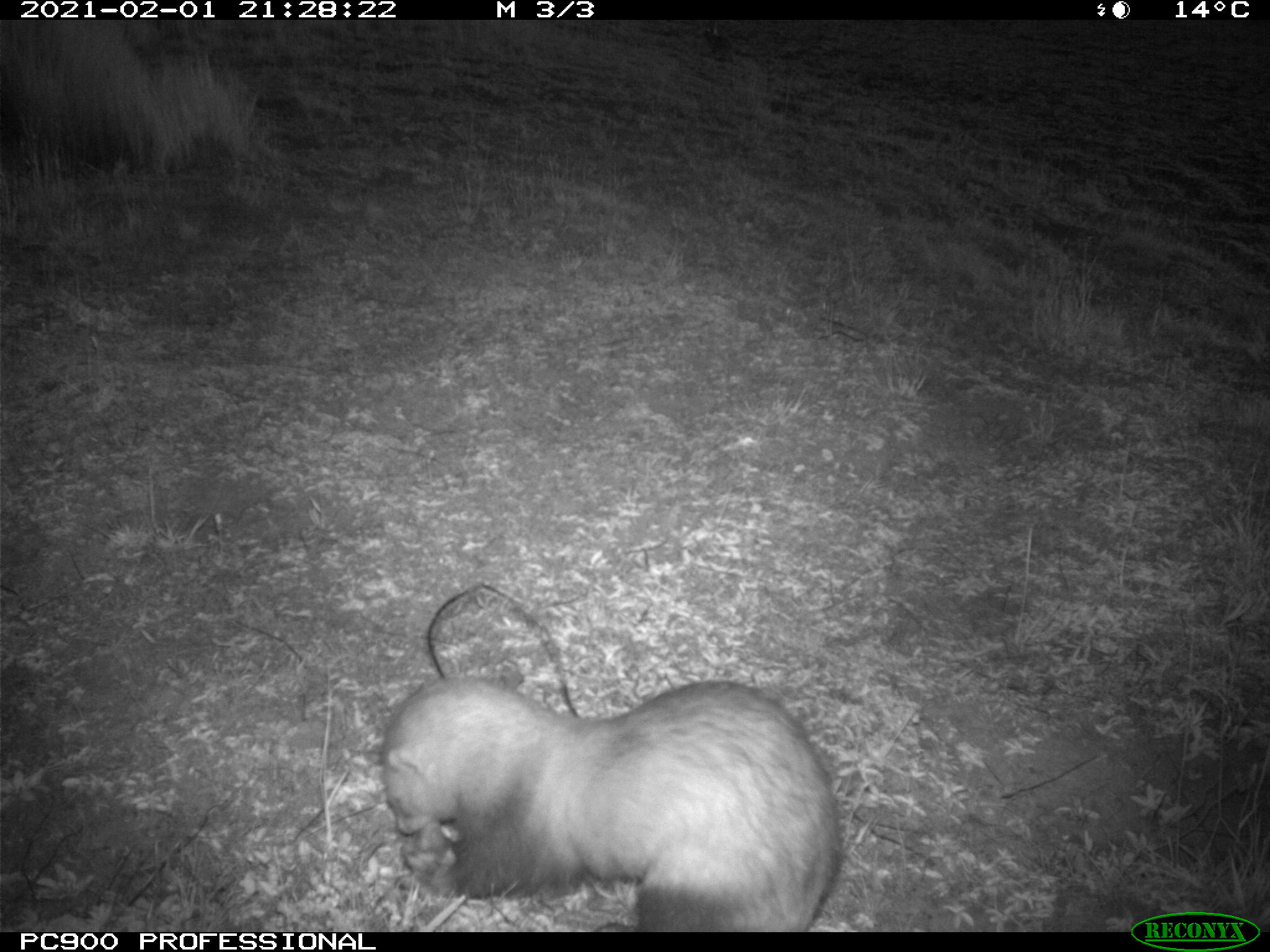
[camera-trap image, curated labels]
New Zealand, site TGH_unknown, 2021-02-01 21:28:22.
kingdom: Animalia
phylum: Chordata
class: Mammalia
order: Carnivora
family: Mustelidae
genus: Mustela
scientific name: Mustela furo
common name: ferret